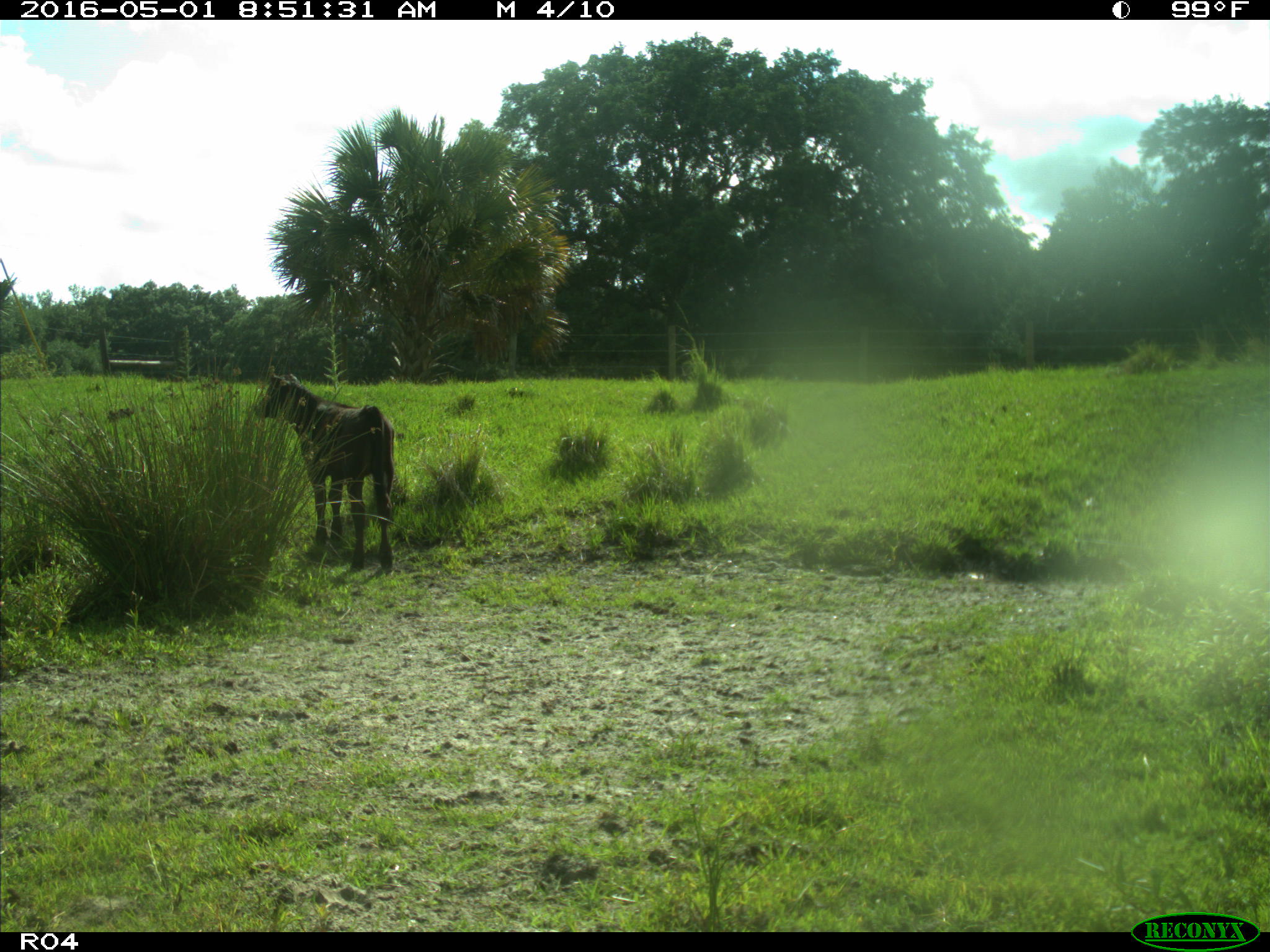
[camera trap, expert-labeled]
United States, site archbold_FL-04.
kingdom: Animalia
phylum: Chordata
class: Mammalia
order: Artiodactyla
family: Bovidae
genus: Bos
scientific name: Bos taurus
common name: domestic cow